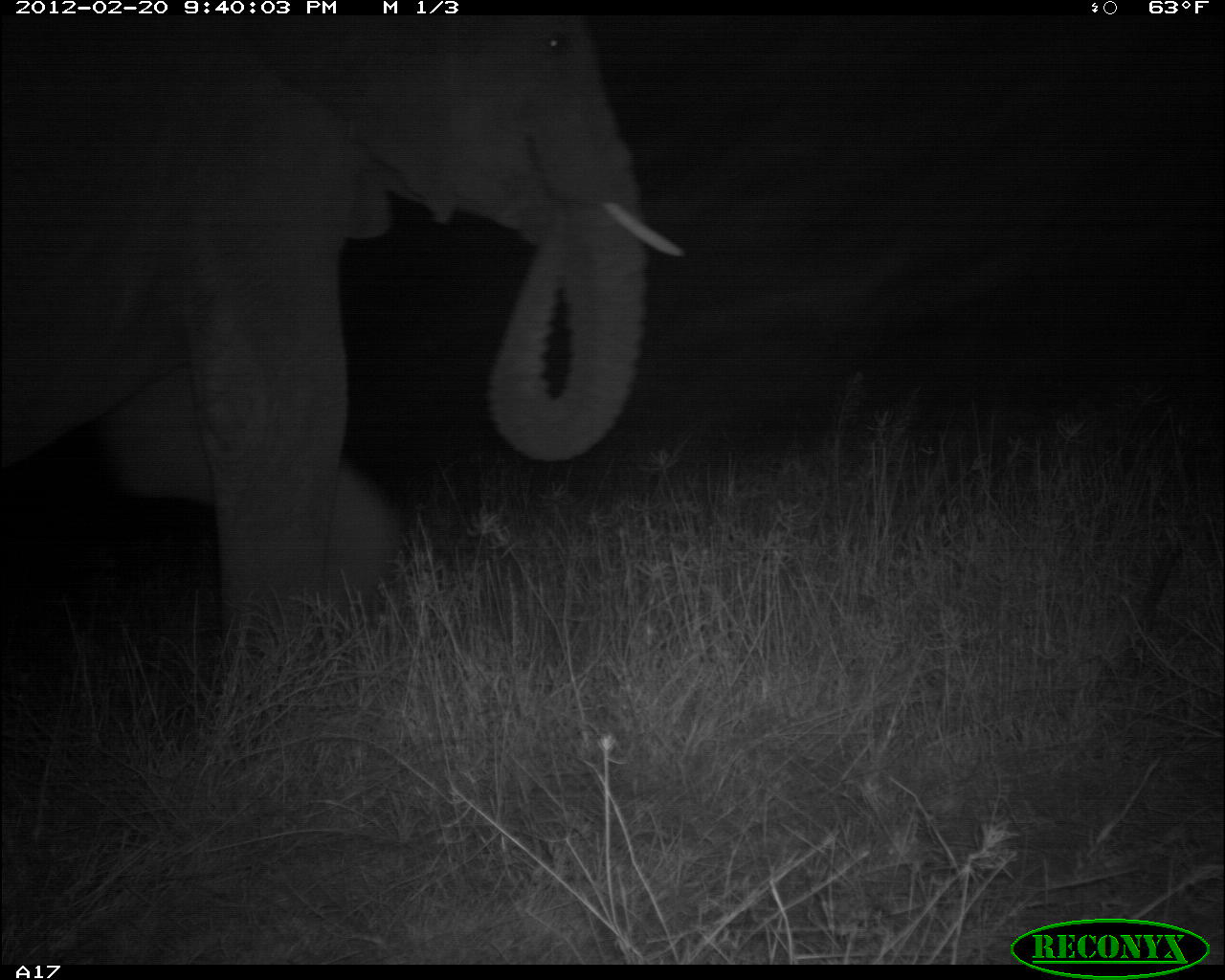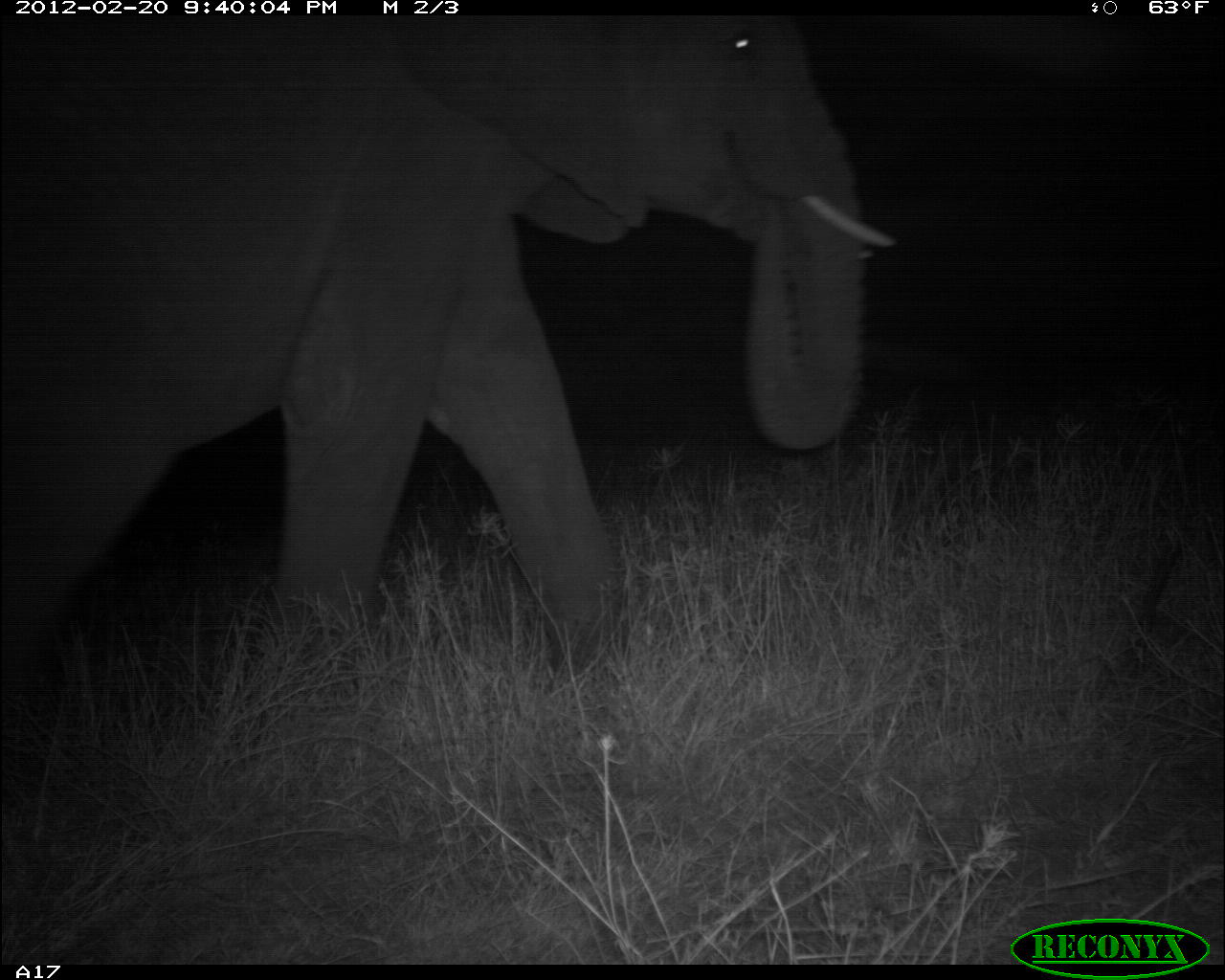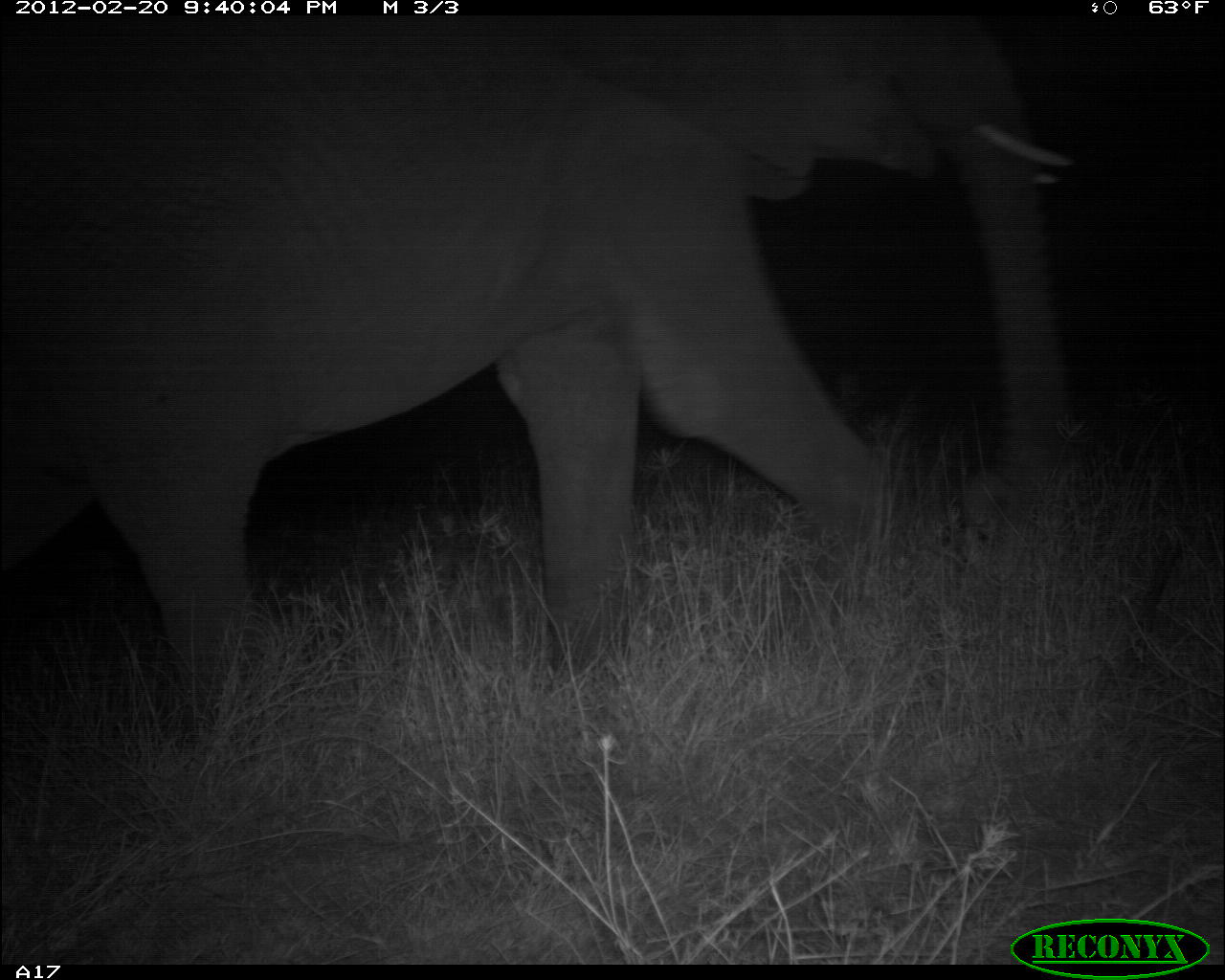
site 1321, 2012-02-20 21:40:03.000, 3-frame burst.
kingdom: Animalia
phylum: Chordata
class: Mammalia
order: Proboscidea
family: Elephantidae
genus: Loxodonta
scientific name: Loxodonta africana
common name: african bush elephant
Loxodonta africana (african bush elephant), count 1.